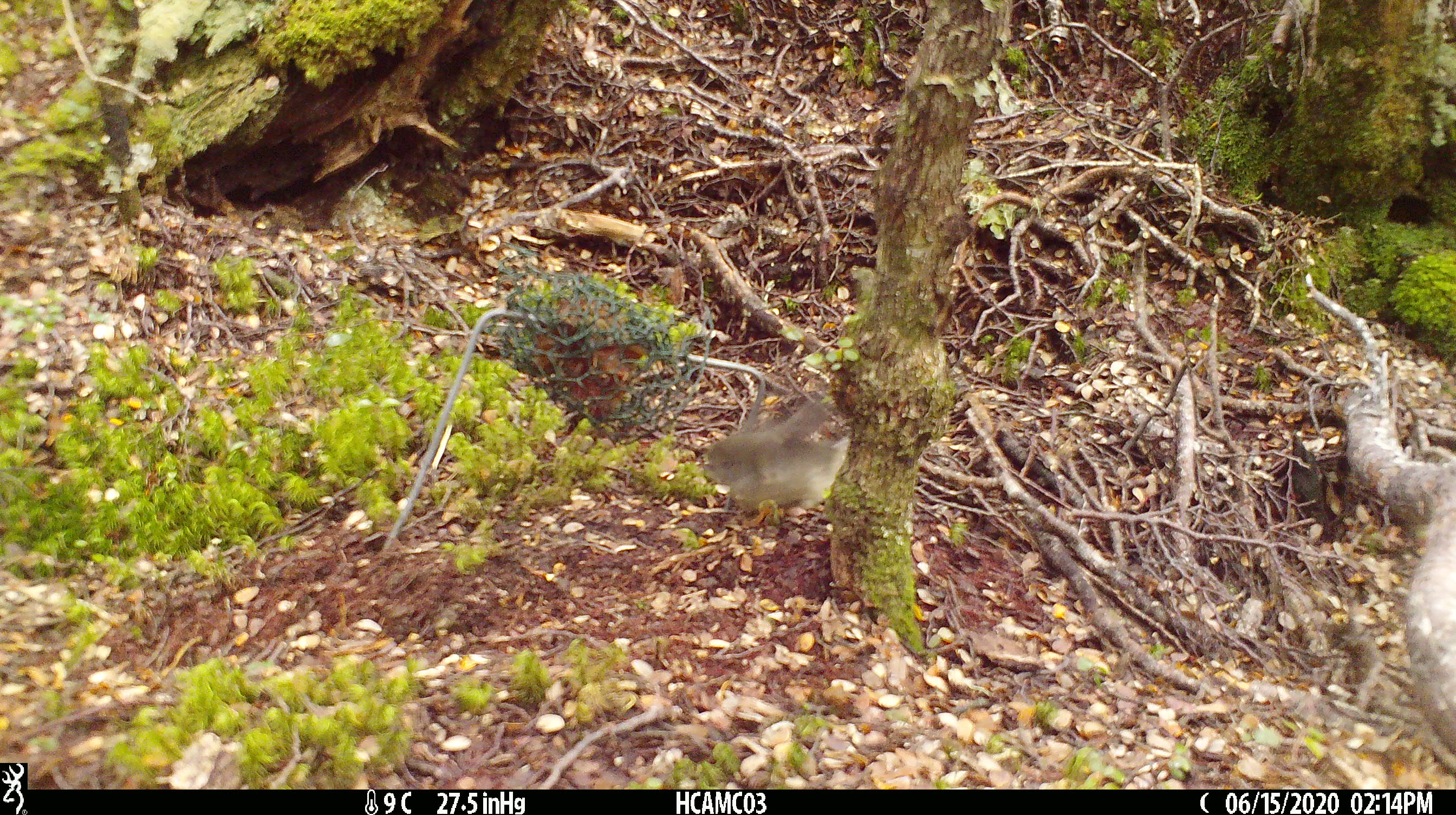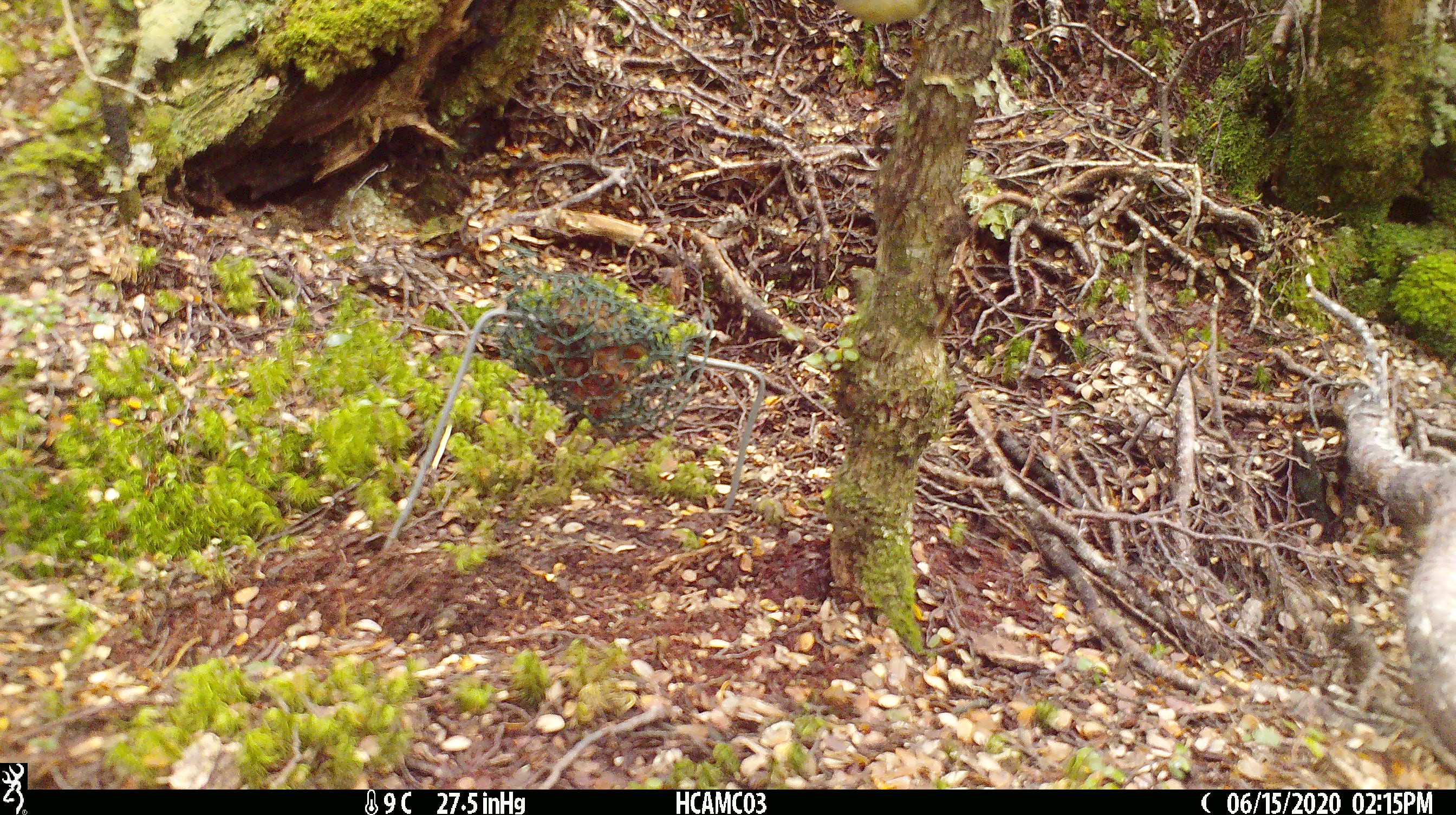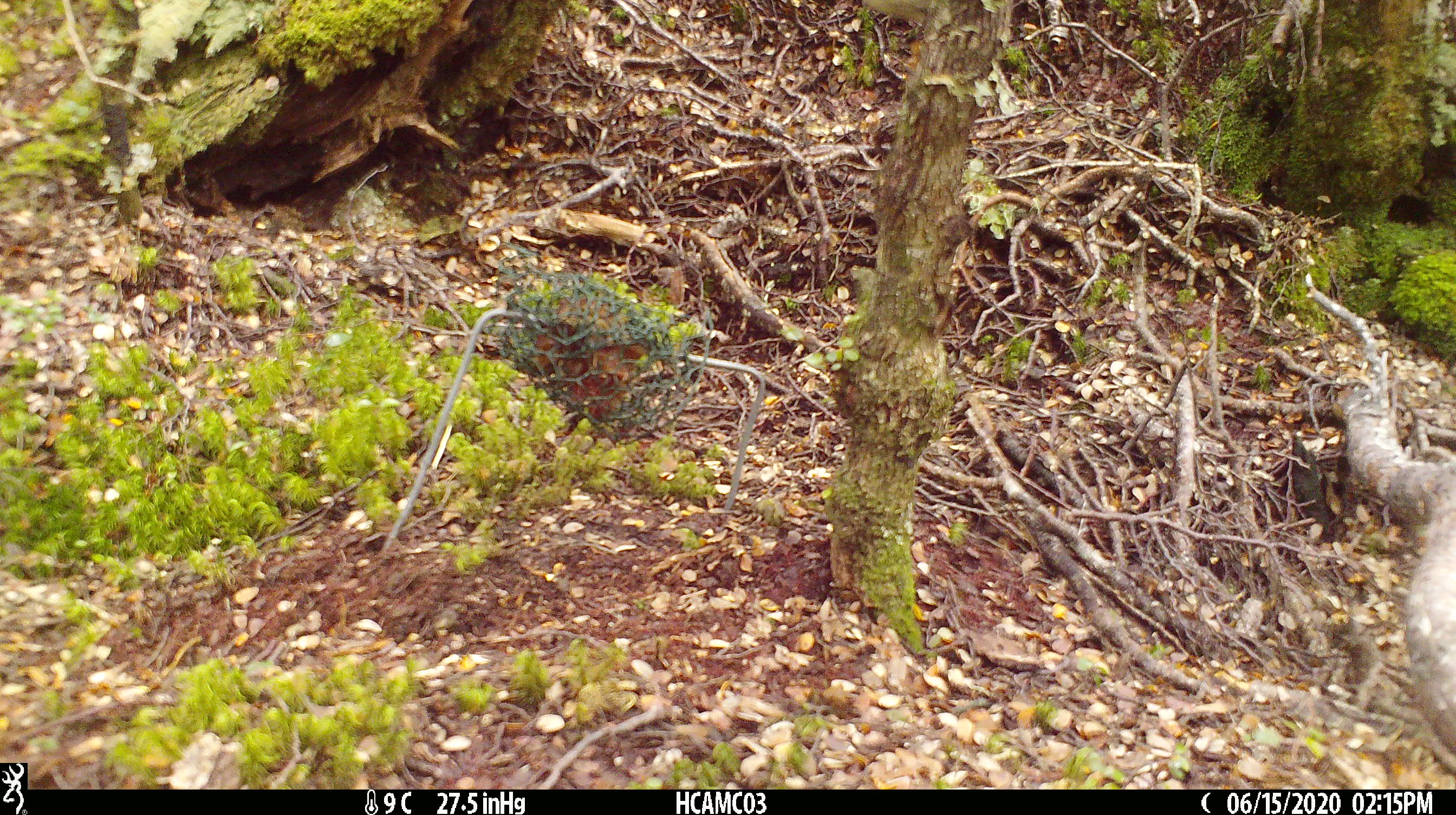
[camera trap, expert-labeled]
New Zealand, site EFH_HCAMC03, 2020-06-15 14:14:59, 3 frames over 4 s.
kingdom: Animalia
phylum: Chordata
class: Aves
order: Passeriformes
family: Petroicidae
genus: Petroica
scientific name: Petroica australis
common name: new zealand robin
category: robin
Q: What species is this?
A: Robin (new zealand robin) (Petroica australis).